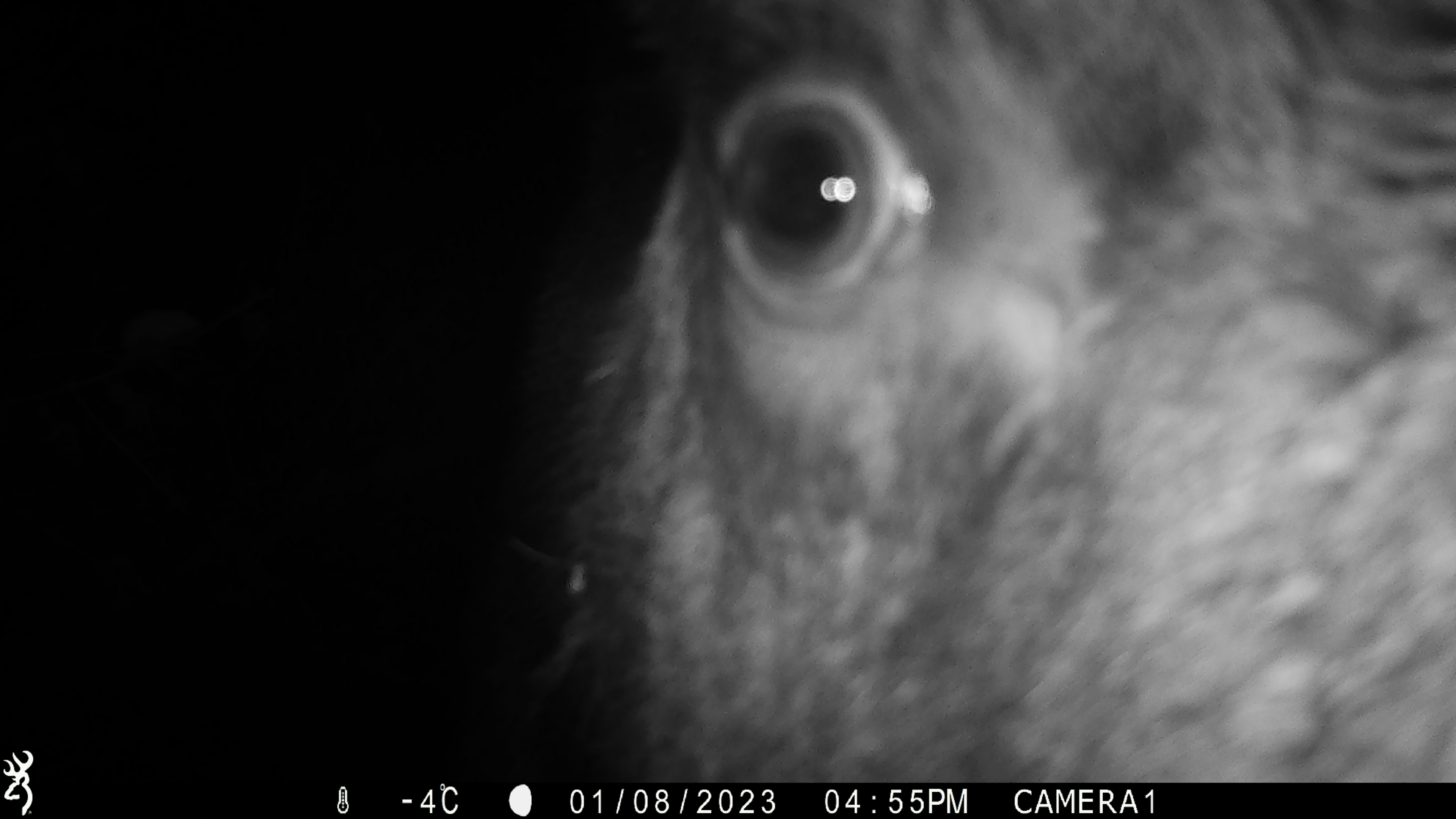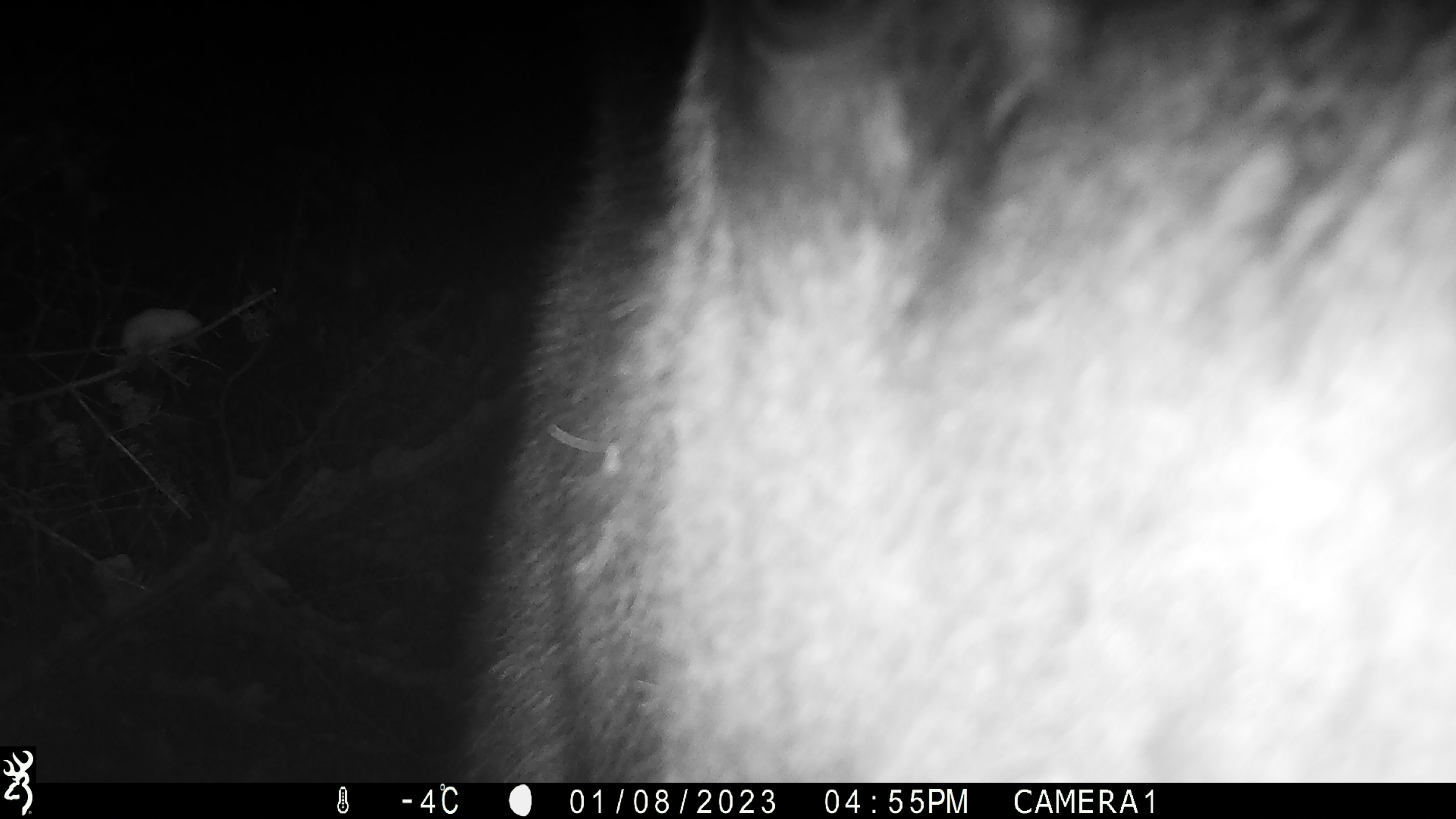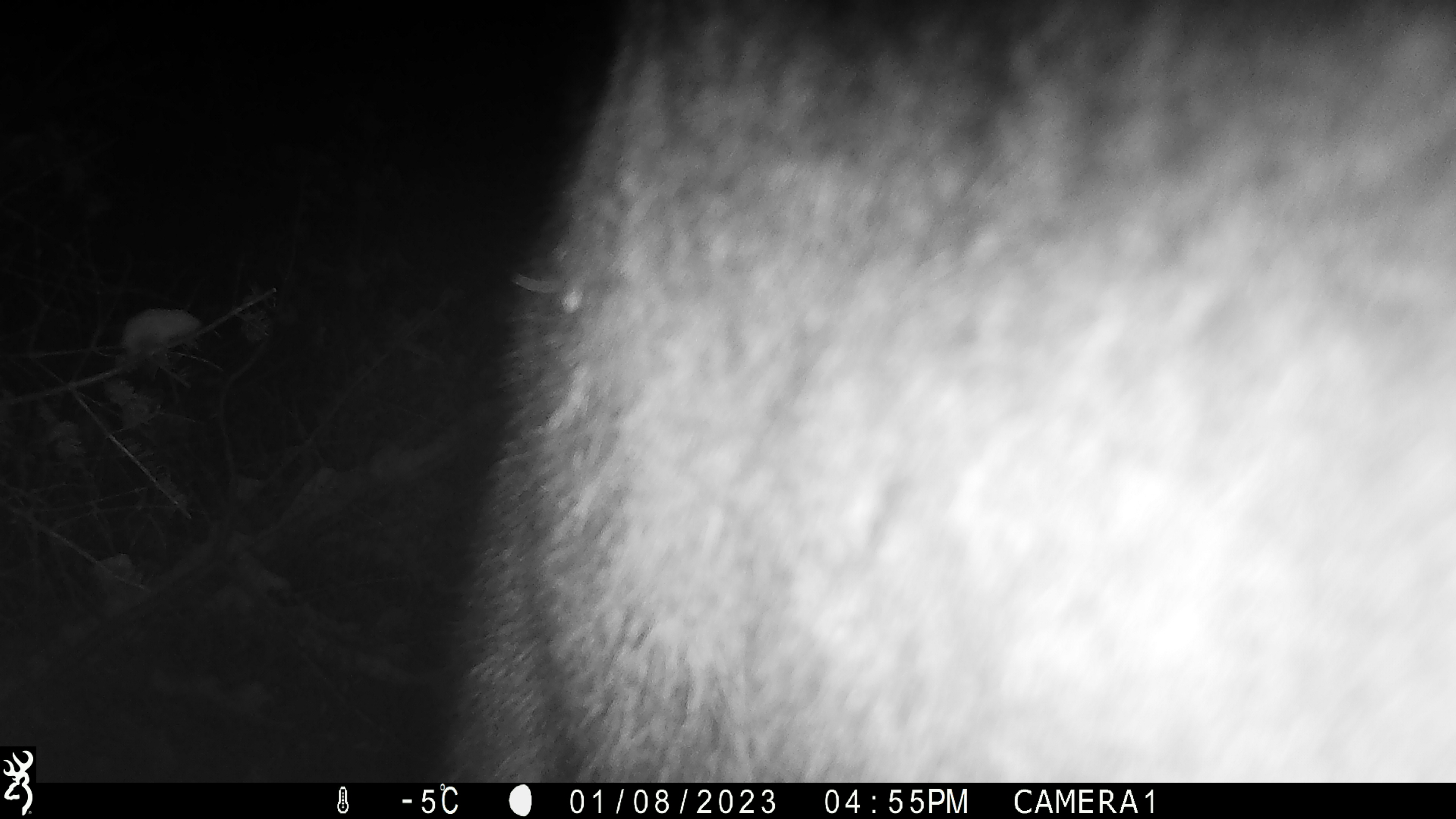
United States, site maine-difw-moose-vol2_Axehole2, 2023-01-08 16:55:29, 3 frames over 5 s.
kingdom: Animalia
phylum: Chordata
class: Mammalia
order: Artiodactyla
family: Cervidae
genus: Alces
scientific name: Alces alces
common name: moose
Moose (Alces alces).